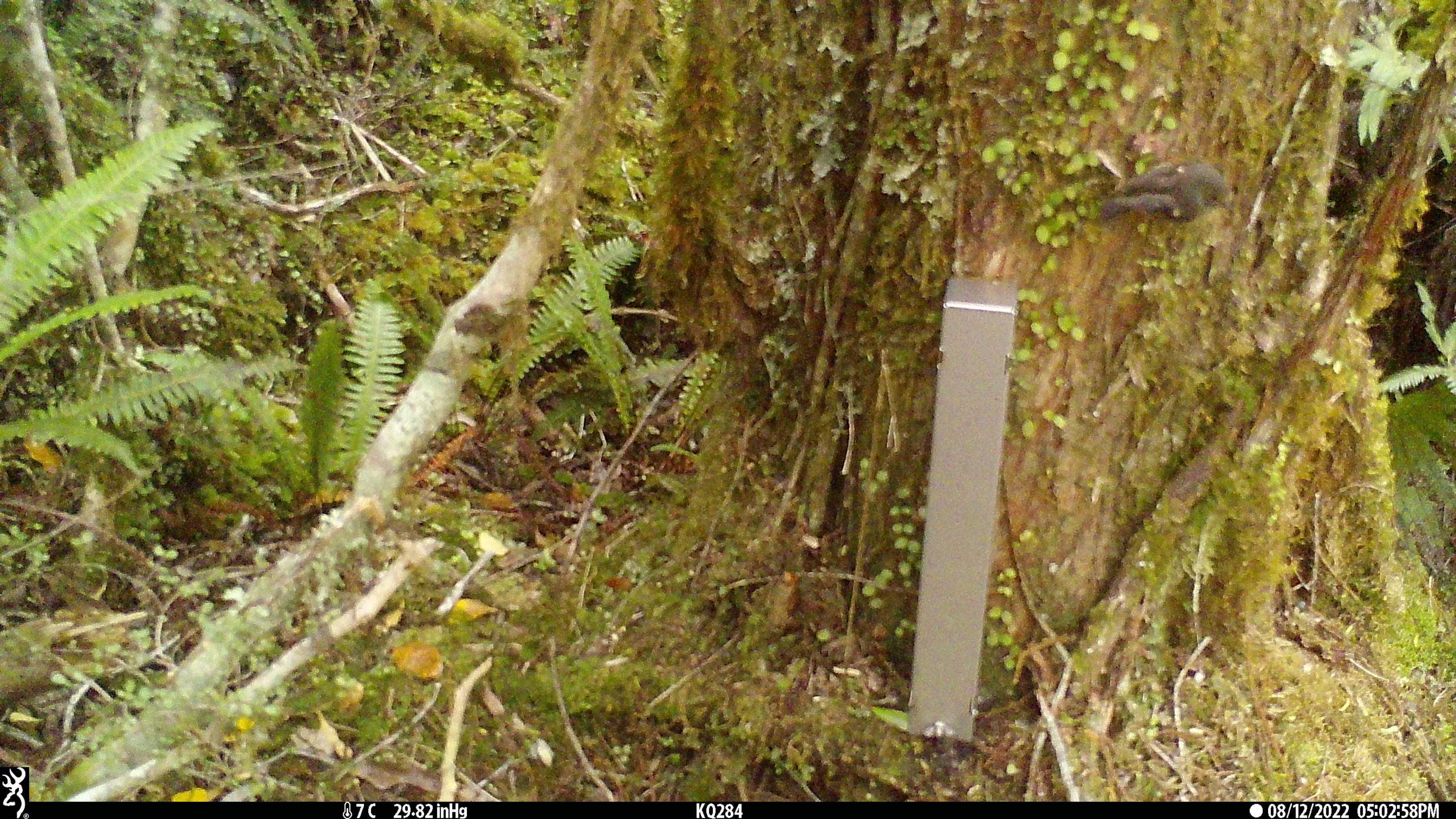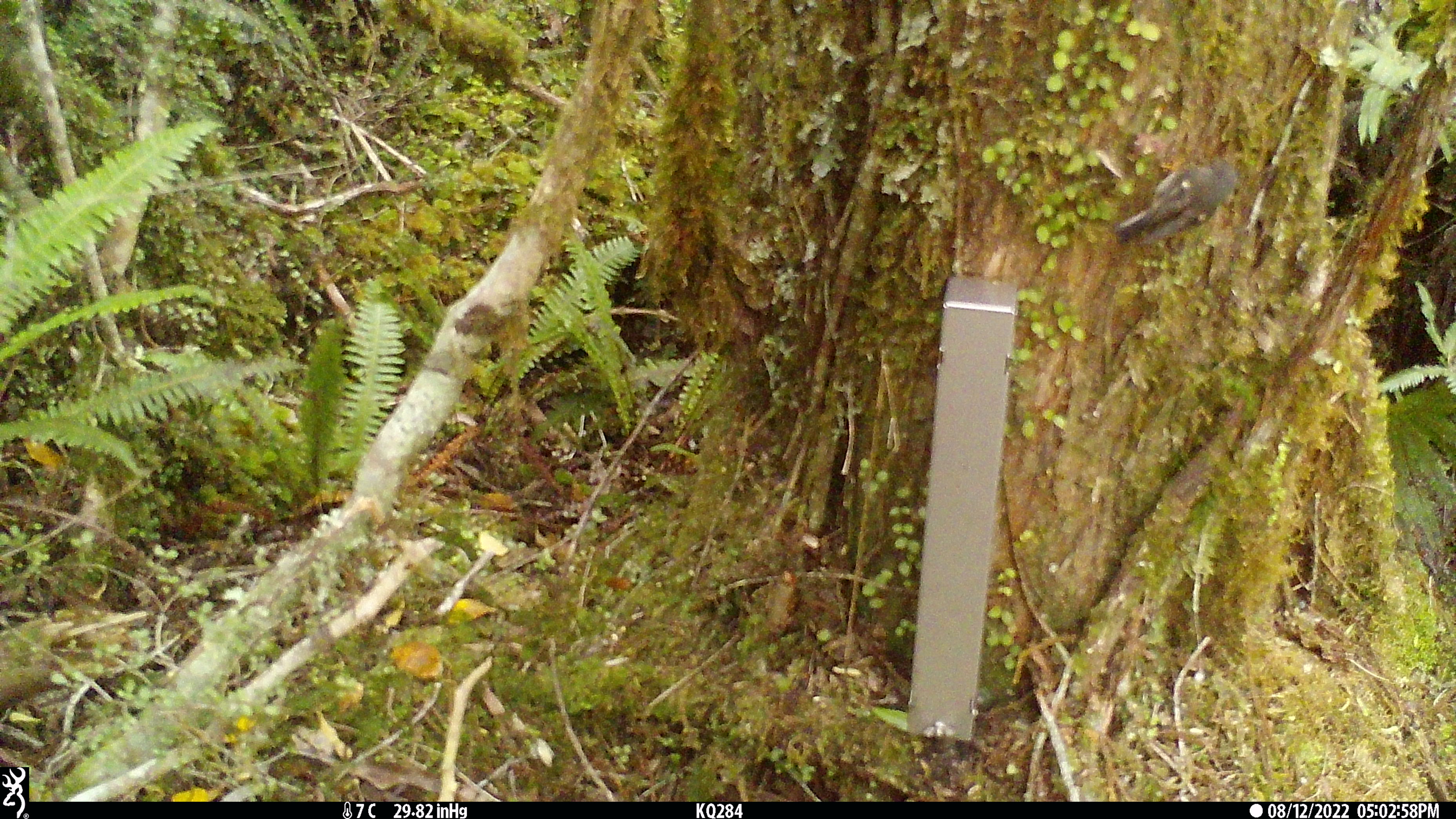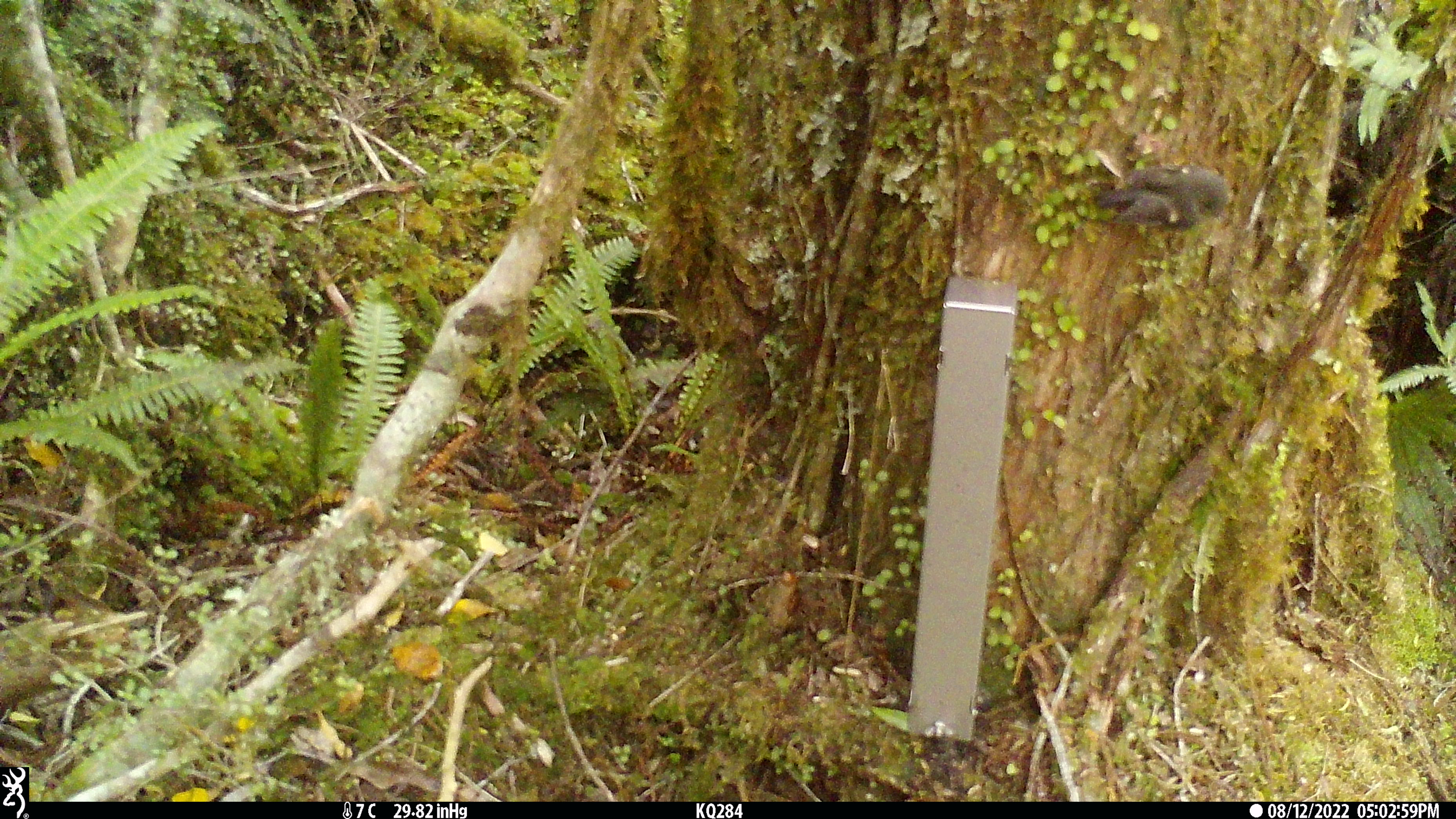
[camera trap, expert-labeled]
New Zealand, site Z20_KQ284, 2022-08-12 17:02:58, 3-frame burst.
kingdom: Animalia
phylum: Chordata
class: Aves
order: Passeriformes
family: Petroicidae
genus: Petroica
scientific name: Petroica macrocephala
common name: tomtit